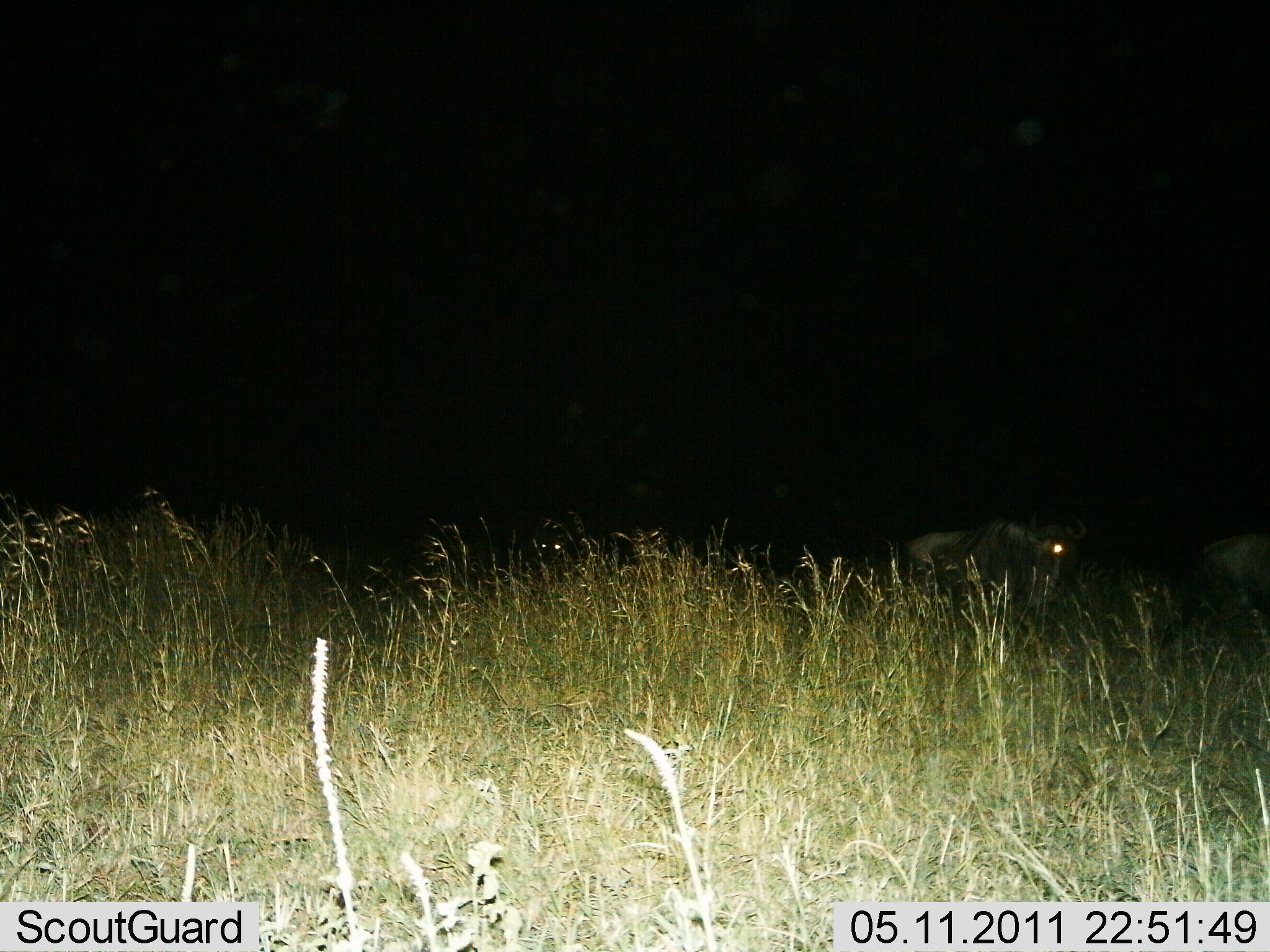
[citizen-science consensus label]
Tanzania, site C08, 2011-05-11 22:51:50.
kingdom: Animalia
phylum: Chordata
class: Mammalia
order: Artiodactyla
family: Bovidae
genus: Connochaetes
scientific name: Connochaetes taurinus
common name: blue wildebeest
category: wildebeest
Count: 2.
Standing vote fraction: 50%.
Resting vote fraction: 20%.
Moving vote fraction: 50%.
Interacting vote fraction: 0%.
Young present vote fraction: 0%.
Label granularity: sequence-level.